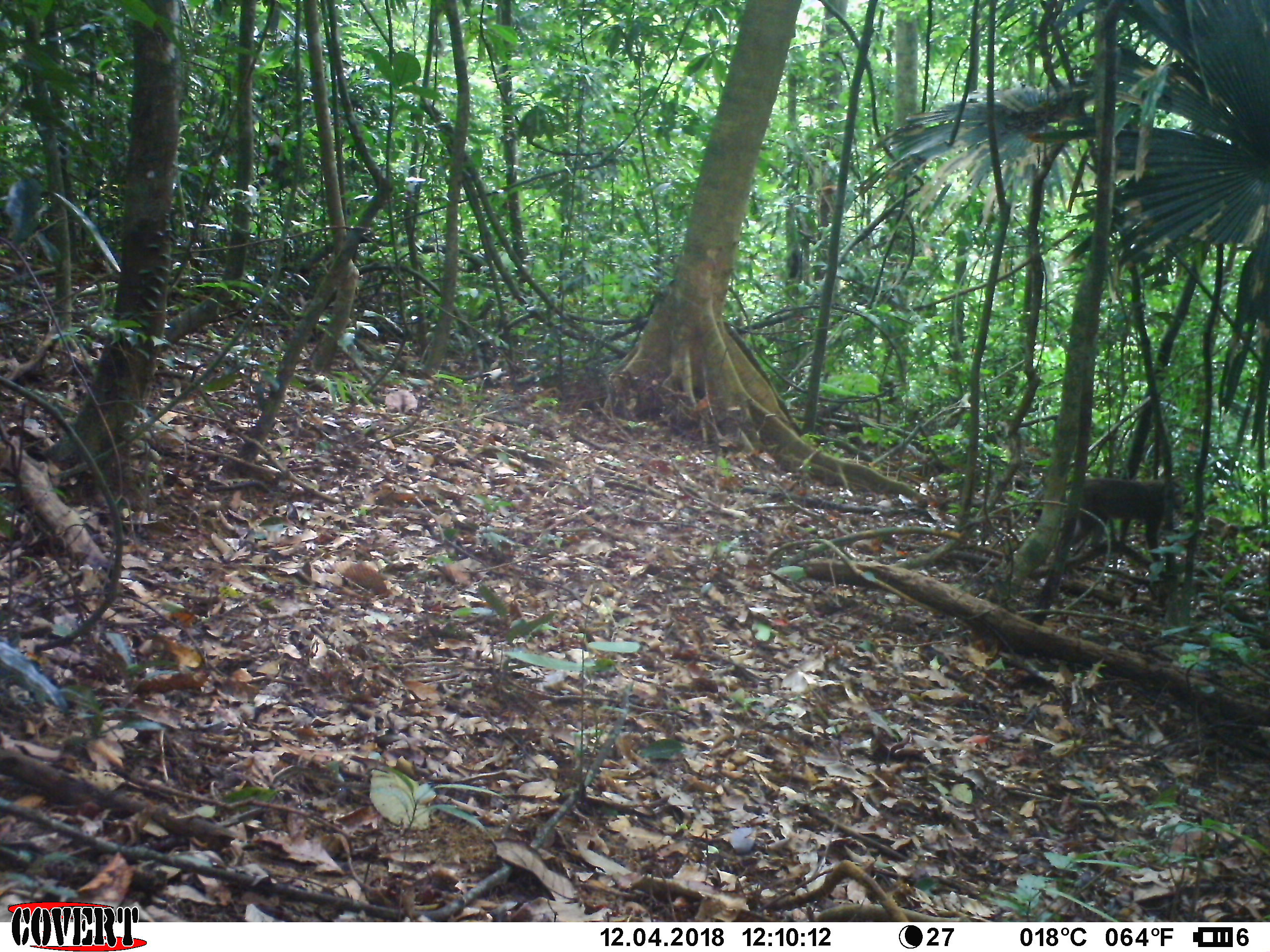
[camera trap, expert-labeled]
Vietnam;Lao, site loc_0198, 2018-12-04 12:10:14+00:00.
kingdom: Animalia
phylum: Chordata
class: Mammalia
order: Primates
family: Cercopithecidae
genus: Macaca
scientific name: Macaca nemestrina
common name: pig-tailed macaque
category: pig tailed macaque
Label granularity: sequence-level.